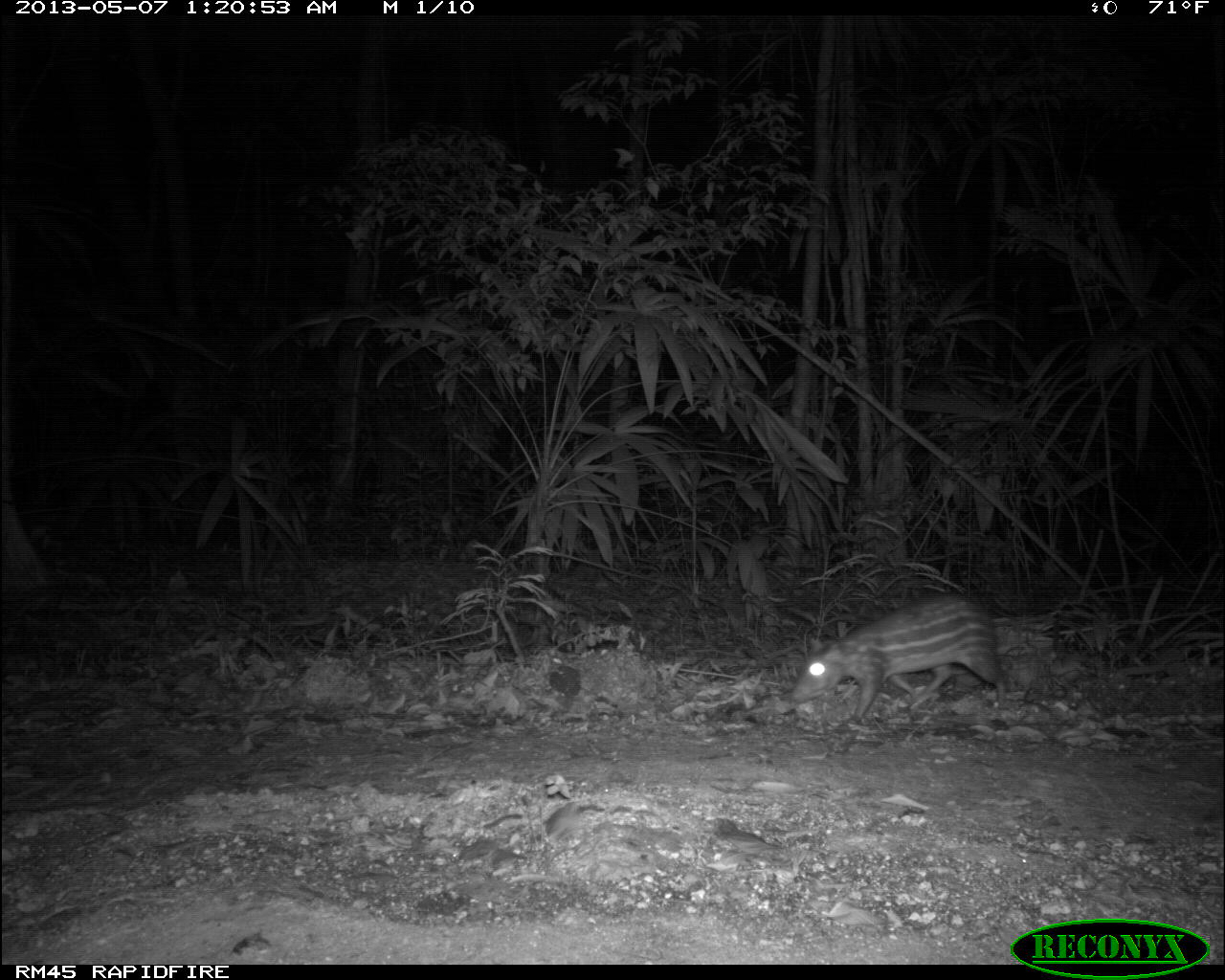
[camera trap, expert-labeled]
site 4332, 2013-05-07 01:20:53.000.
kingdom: Animalia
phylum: Chordata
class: Mammalia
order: Rodentia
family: Cuniculidae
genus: Cuniculus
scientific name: Cuniculus paca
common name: lowland paca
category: agouti paca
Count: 1.